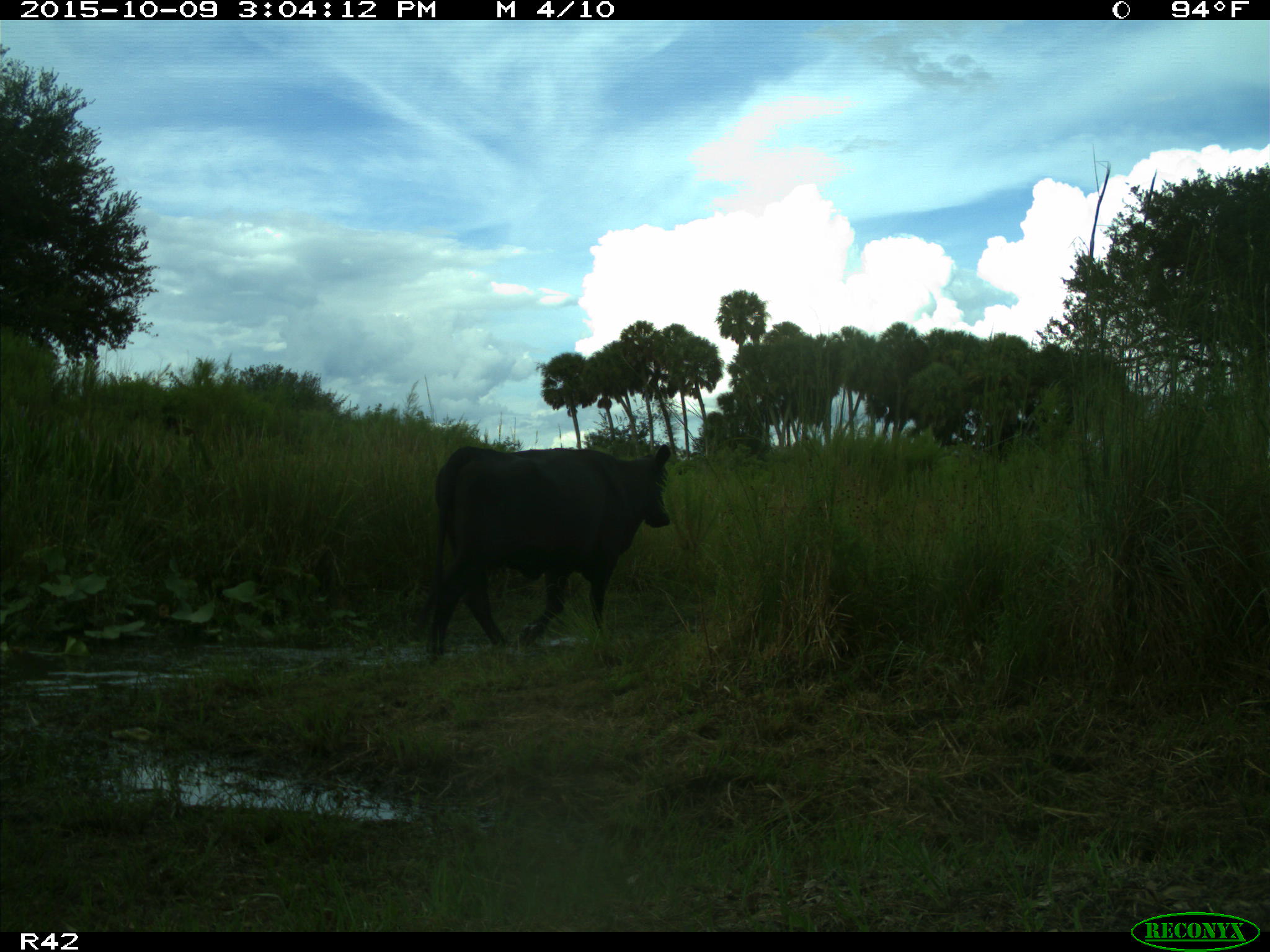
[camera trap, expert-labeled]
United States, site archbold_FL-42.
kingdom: Animalia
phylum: Chordata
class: Mammalia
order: Artiodactyla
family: Bovidae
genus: Bos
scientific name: Bos taurus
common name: domestic cow